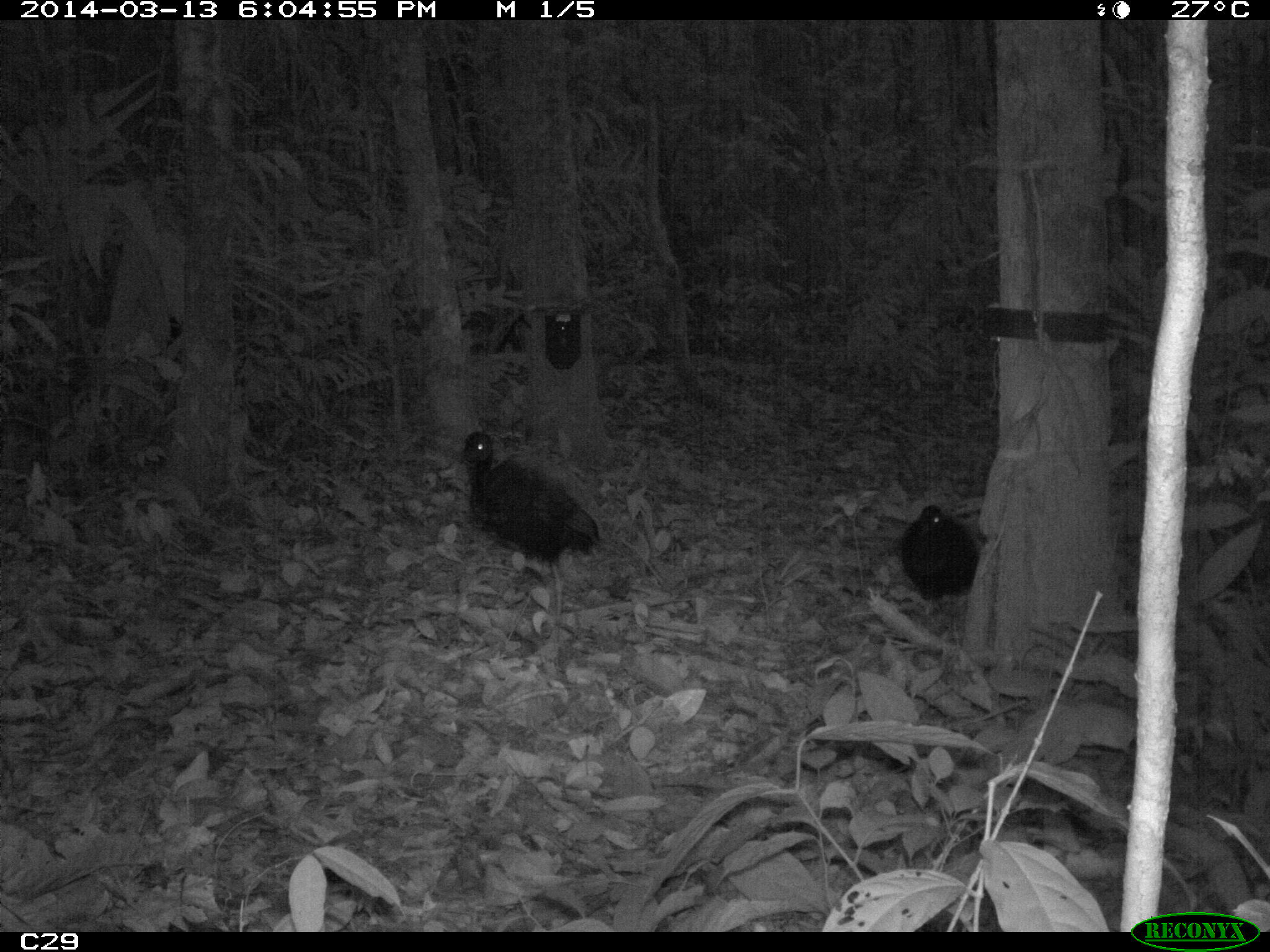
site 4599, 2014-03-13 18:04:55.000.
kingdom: Animalia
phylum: Chordata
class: Aves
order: Gruiformes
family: Psophiidae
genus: Psophia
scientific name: Psophia crepitans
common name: gray-winged trumpeter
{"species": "Psophia crepitans (gray-winged trumpeter)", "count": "5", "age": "adult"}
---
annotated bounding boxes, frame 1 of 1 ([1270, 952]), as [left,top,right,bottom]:
psophia crepitans: [456,429,599,640]; [898,502,978,627]